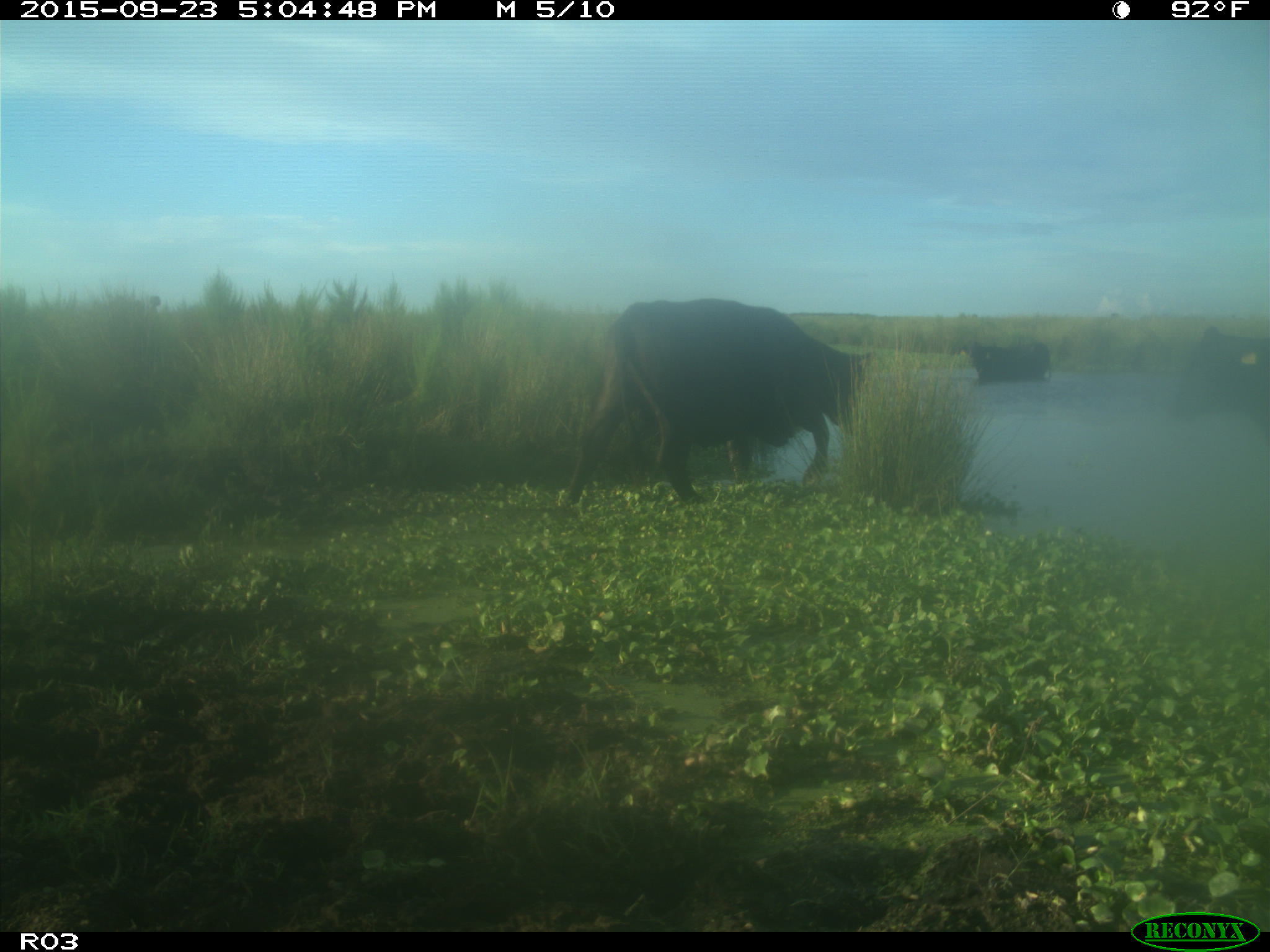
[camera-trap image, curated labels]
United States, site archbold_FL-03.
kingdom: Animalia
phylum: Chordata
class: Mammalia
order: Artiodactyla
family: Bovidae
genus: Bos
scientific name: Bos taurus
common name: domestic cow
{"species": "Bos taurus (domestic cow)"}